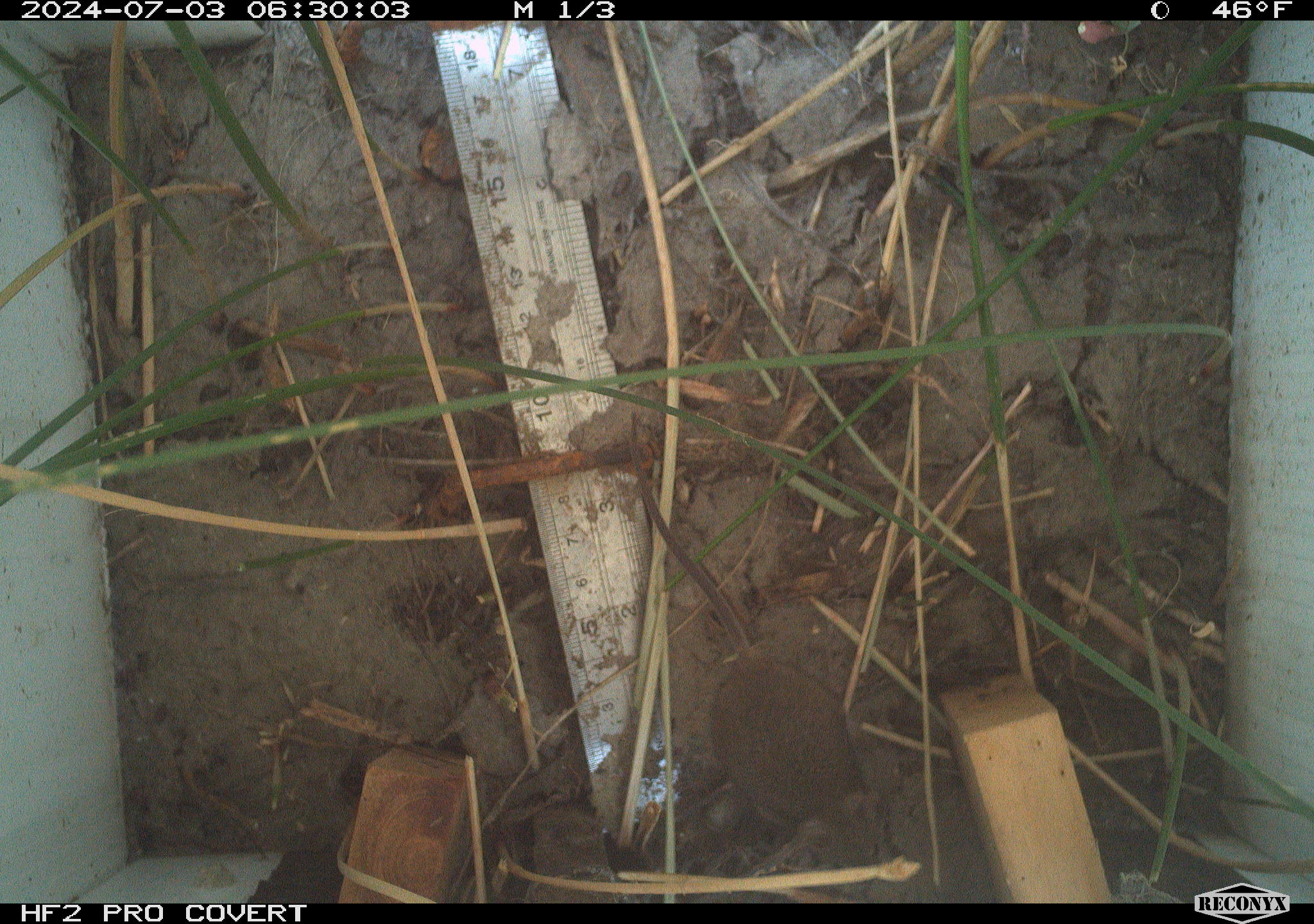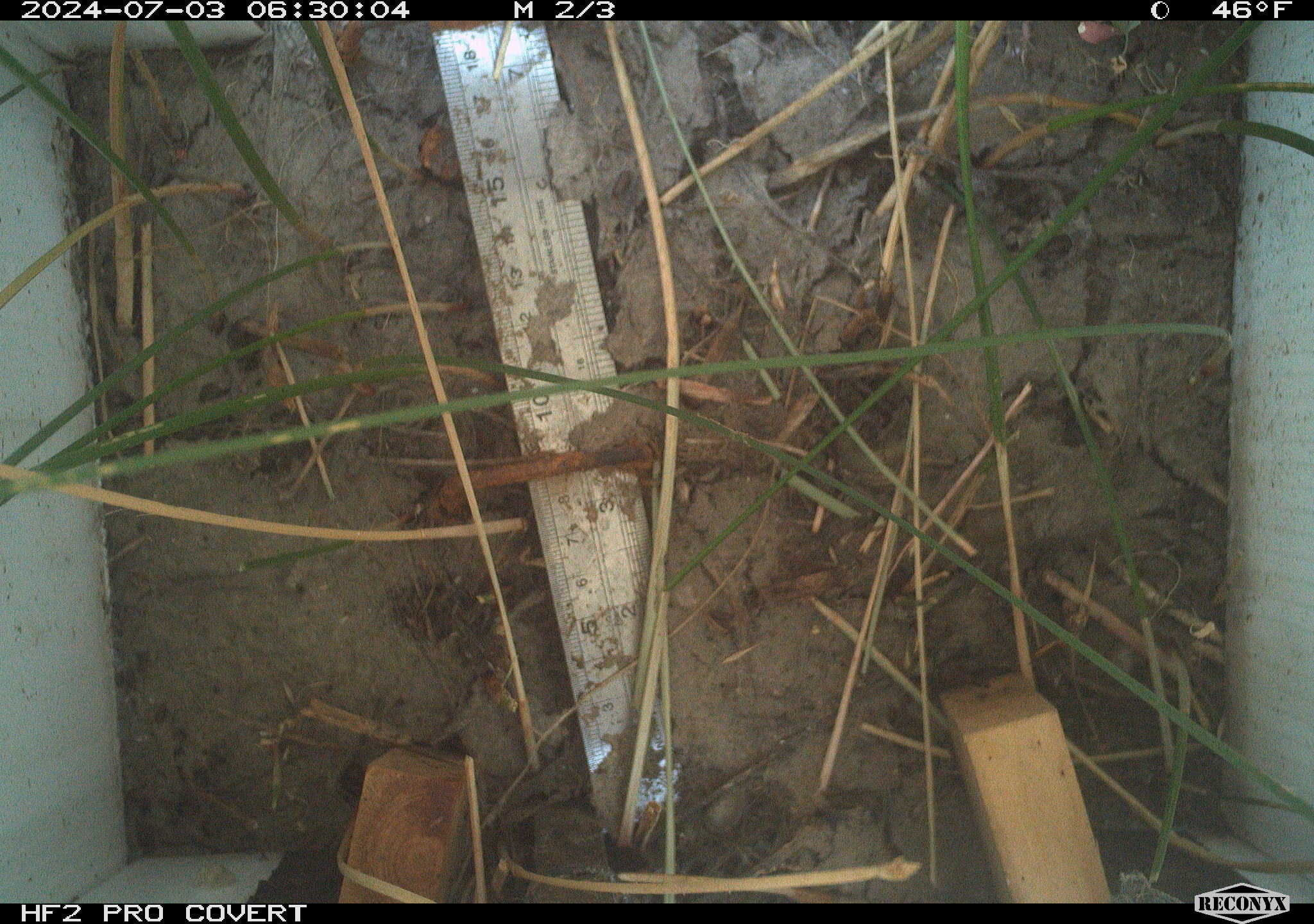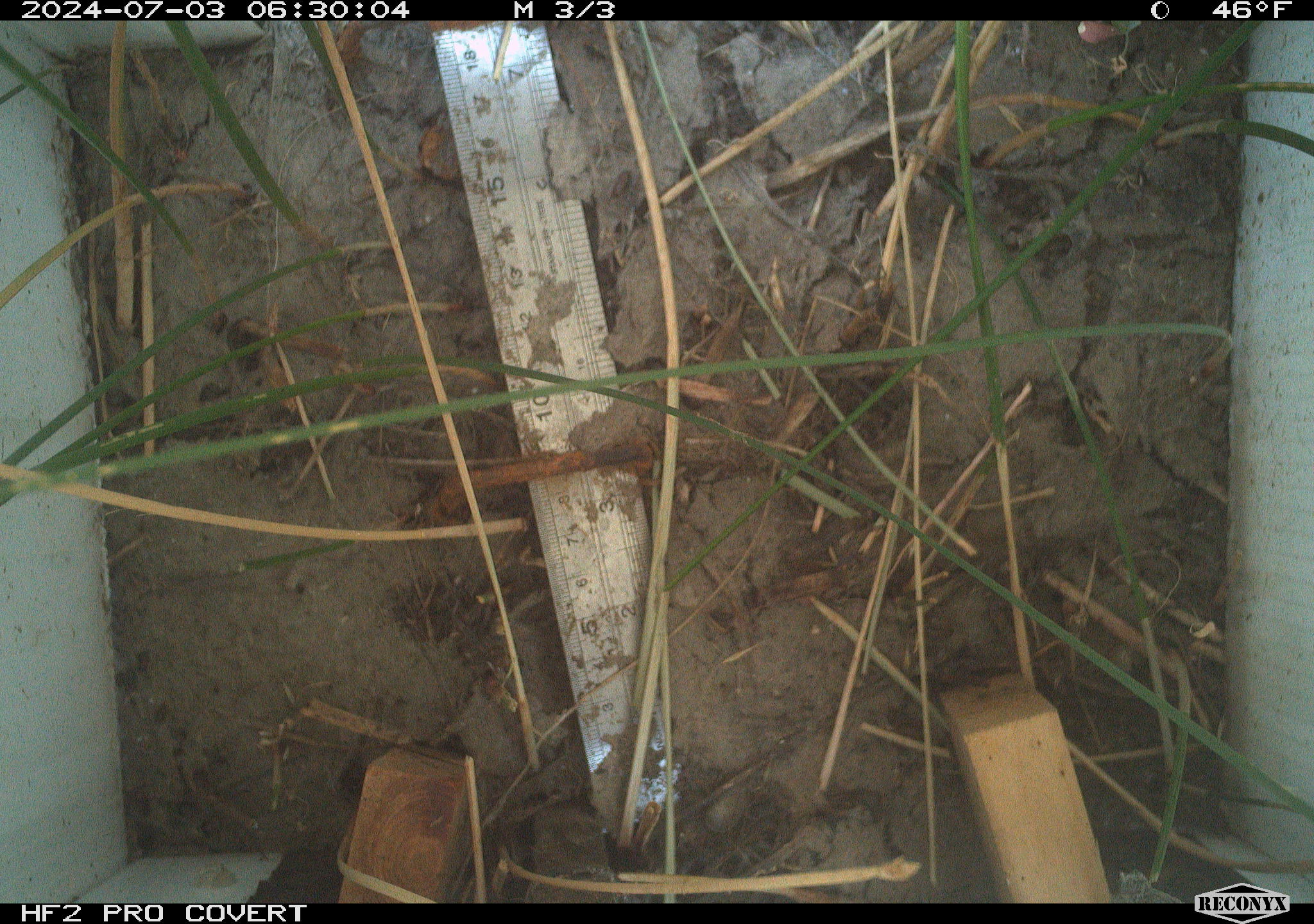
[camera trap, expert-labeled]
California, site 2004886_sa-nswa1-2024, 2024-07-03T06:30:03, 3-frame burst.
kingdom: Animalia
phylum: Chordata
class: Mammalia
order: Rodentia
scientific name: Rodentia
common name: rodent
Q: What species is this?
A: Rodent (Rodentia).